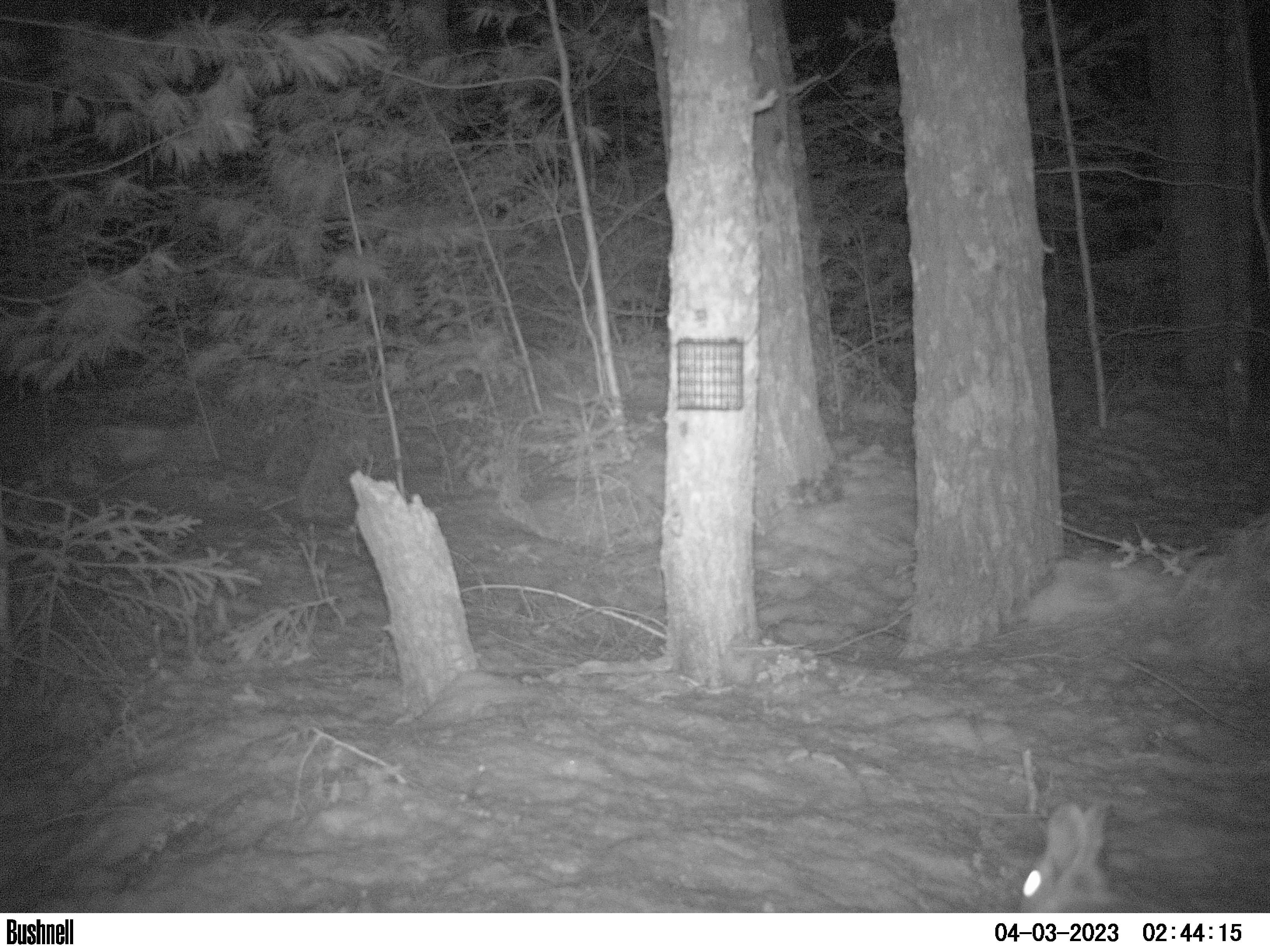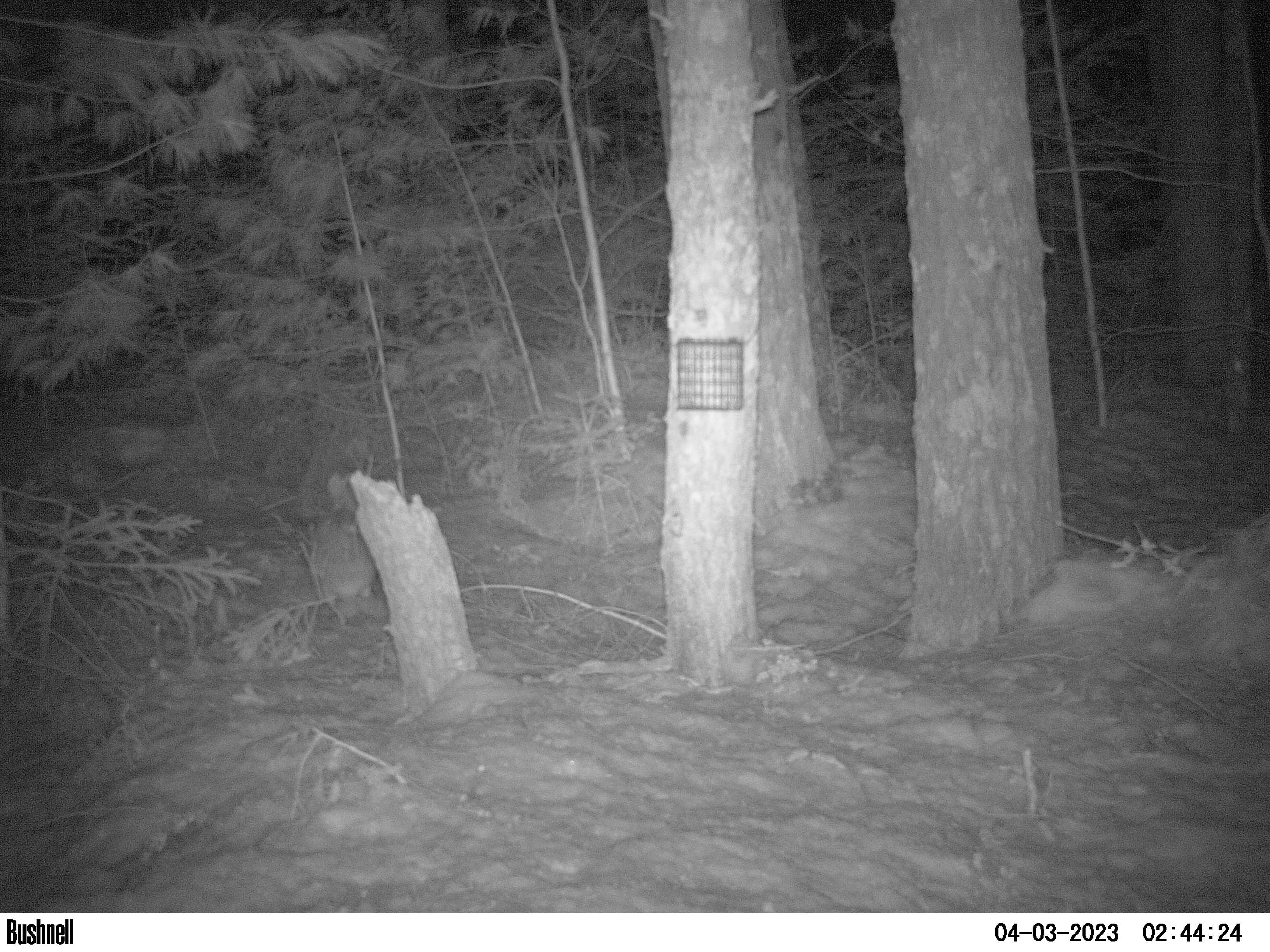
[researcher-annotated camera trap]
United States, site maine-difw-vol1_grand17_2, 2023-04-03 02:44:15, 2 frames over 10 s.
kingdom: Animalia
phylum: Chordata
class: Mammalia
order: Lagomorpha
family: Leporidae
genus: Lepus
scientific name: Lepus americanus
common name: snowshoe hare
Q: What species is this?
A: Snowshoe hare (Lepus americanus).